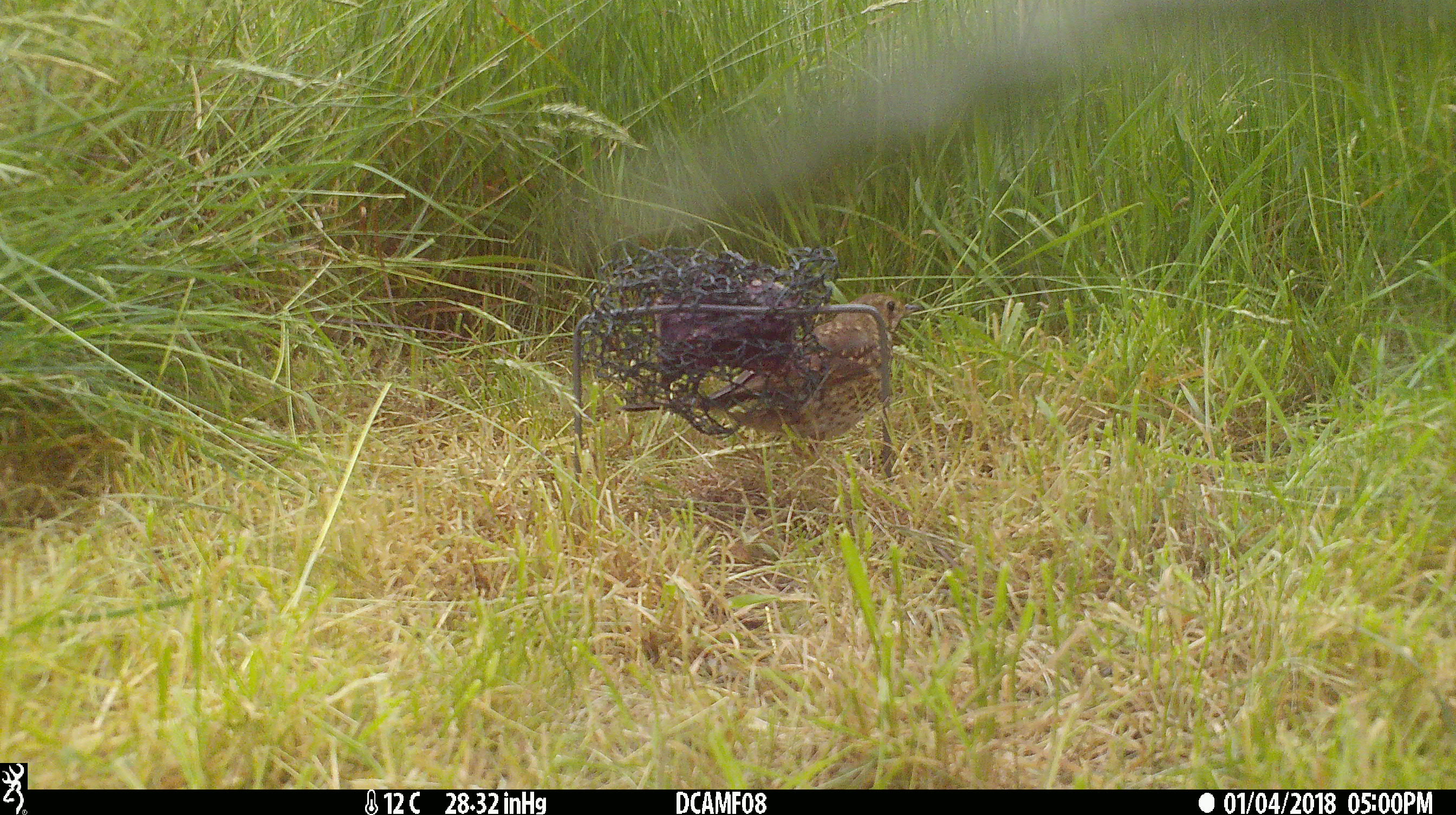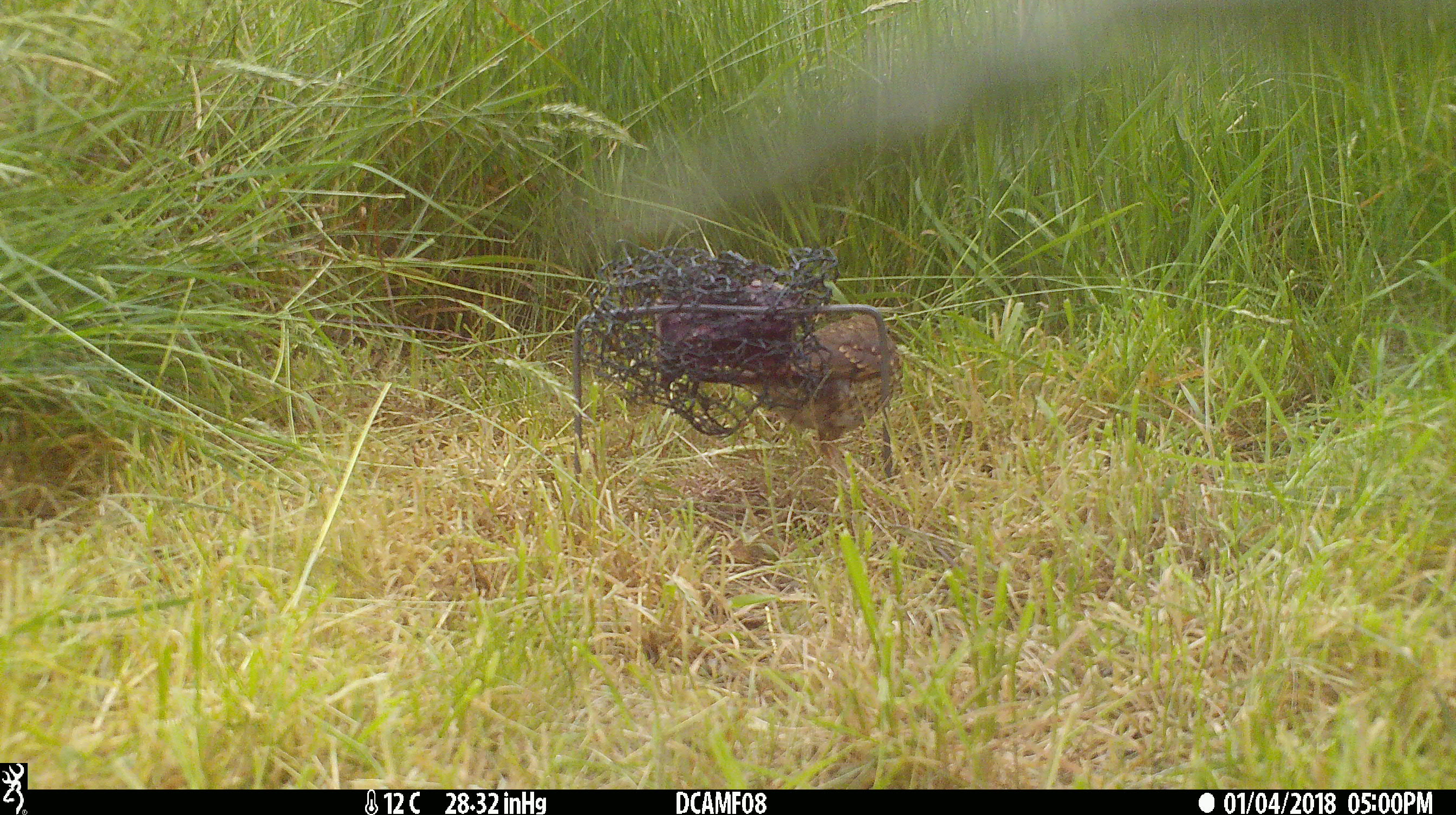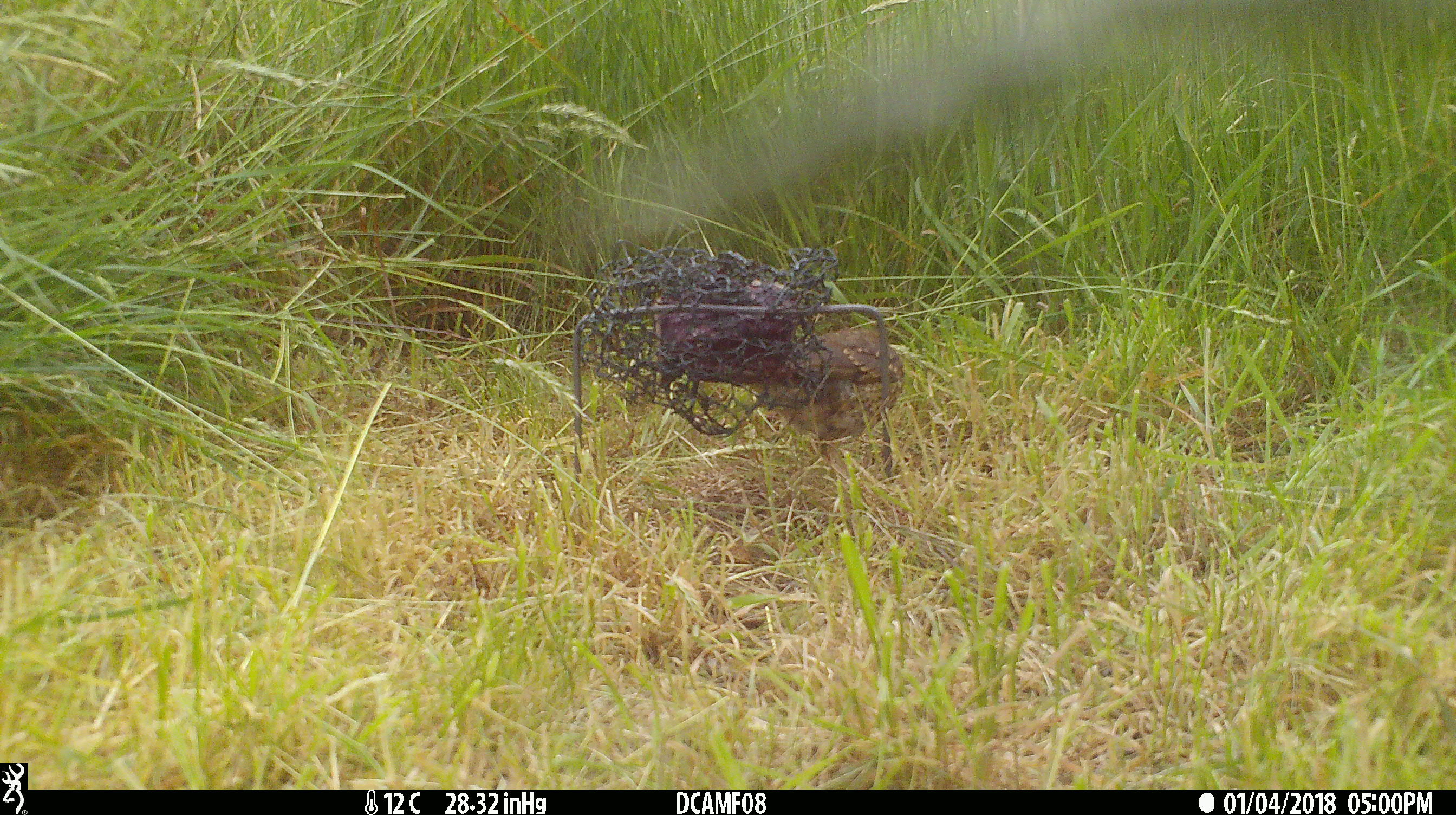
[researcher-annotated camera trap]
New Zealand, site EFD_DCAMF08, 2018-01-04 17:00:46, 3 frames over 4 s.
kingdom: Animalia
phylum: Chordata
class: Aves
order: Passeriformes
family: Turdidae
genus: Turdus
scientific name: Turdus philomelos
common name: song thrush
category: thrush